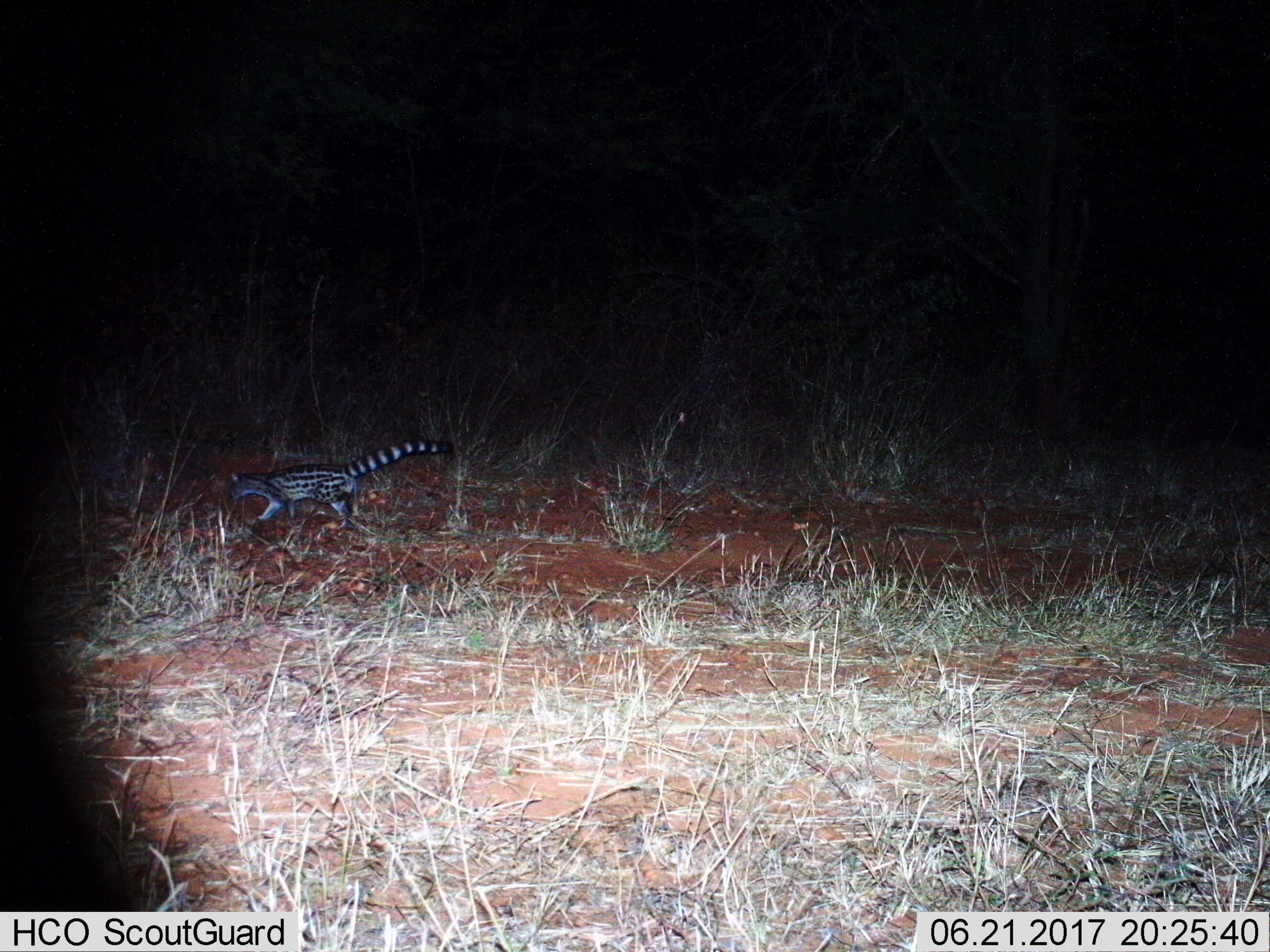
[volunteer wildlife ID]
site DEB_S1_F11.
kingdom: Animalia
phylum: Chordata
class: Mammalia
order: Carnivora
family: Viverridae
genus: Genetta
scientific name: Genetta genetta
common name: small-spotted genet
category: genetcommonsmallspotted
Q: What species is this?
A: Genetcommonsmallspotted (small-spotted genet) (Genetta genetta).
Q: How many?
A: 1.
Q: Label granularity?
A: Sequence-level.